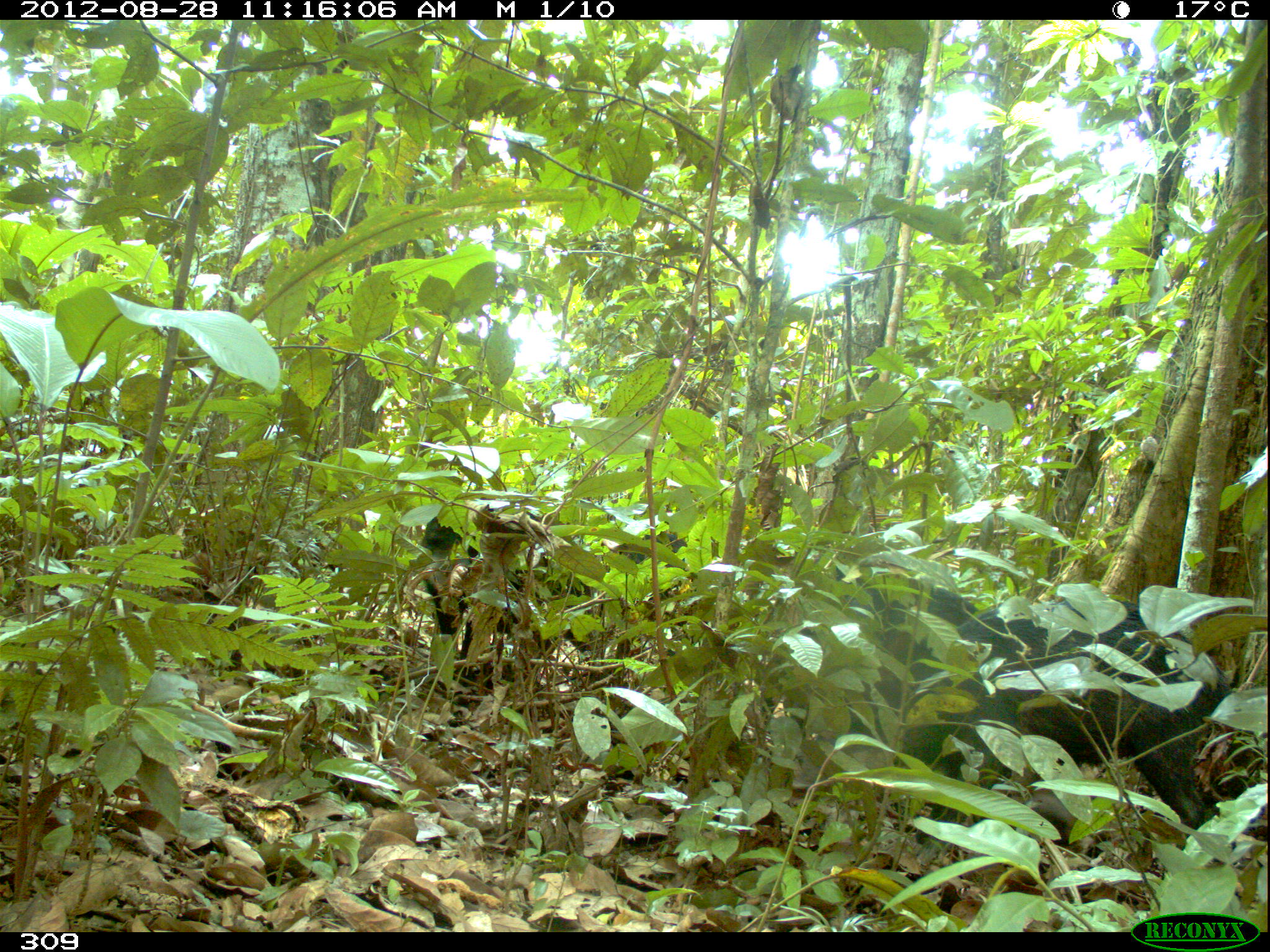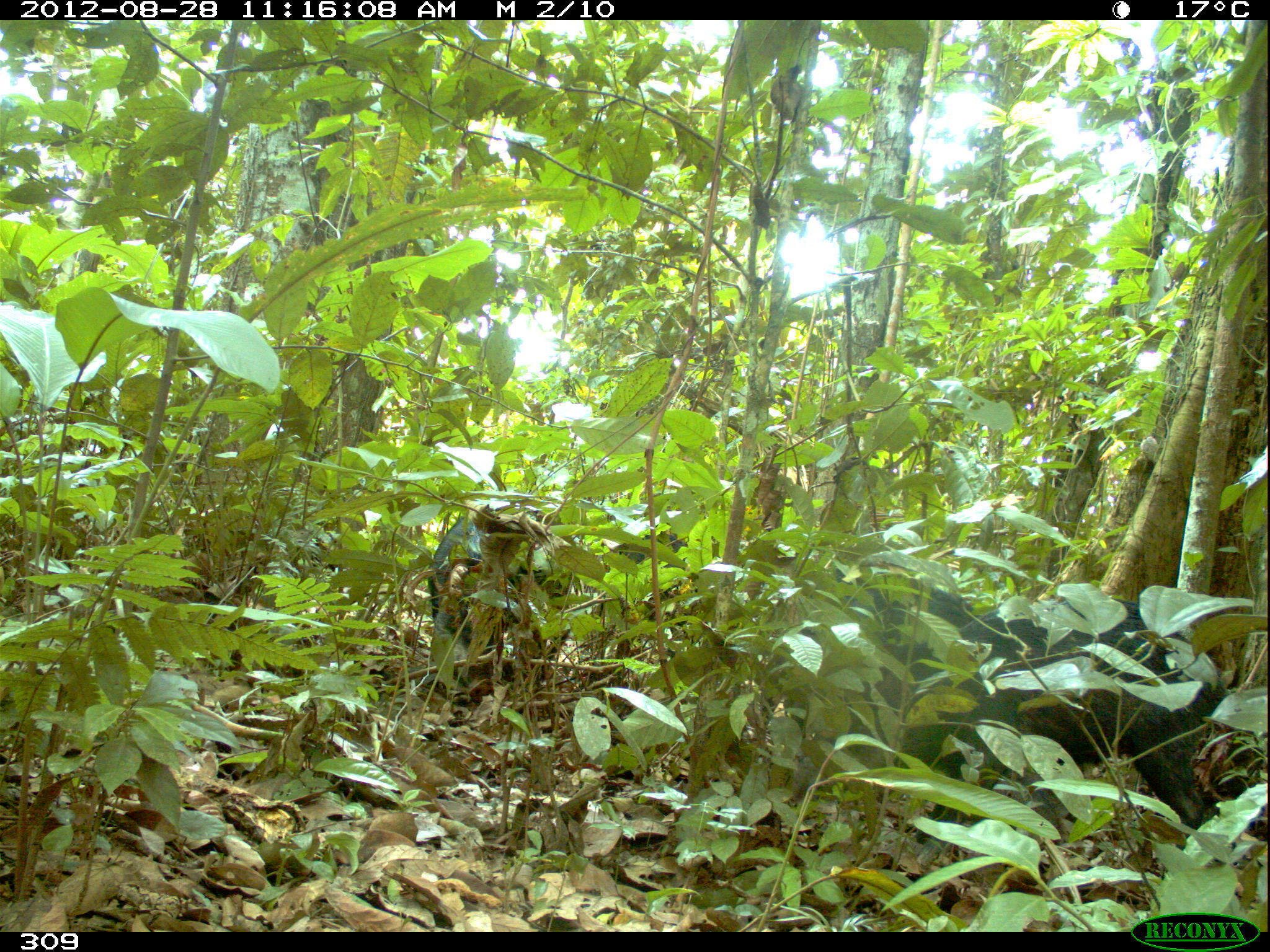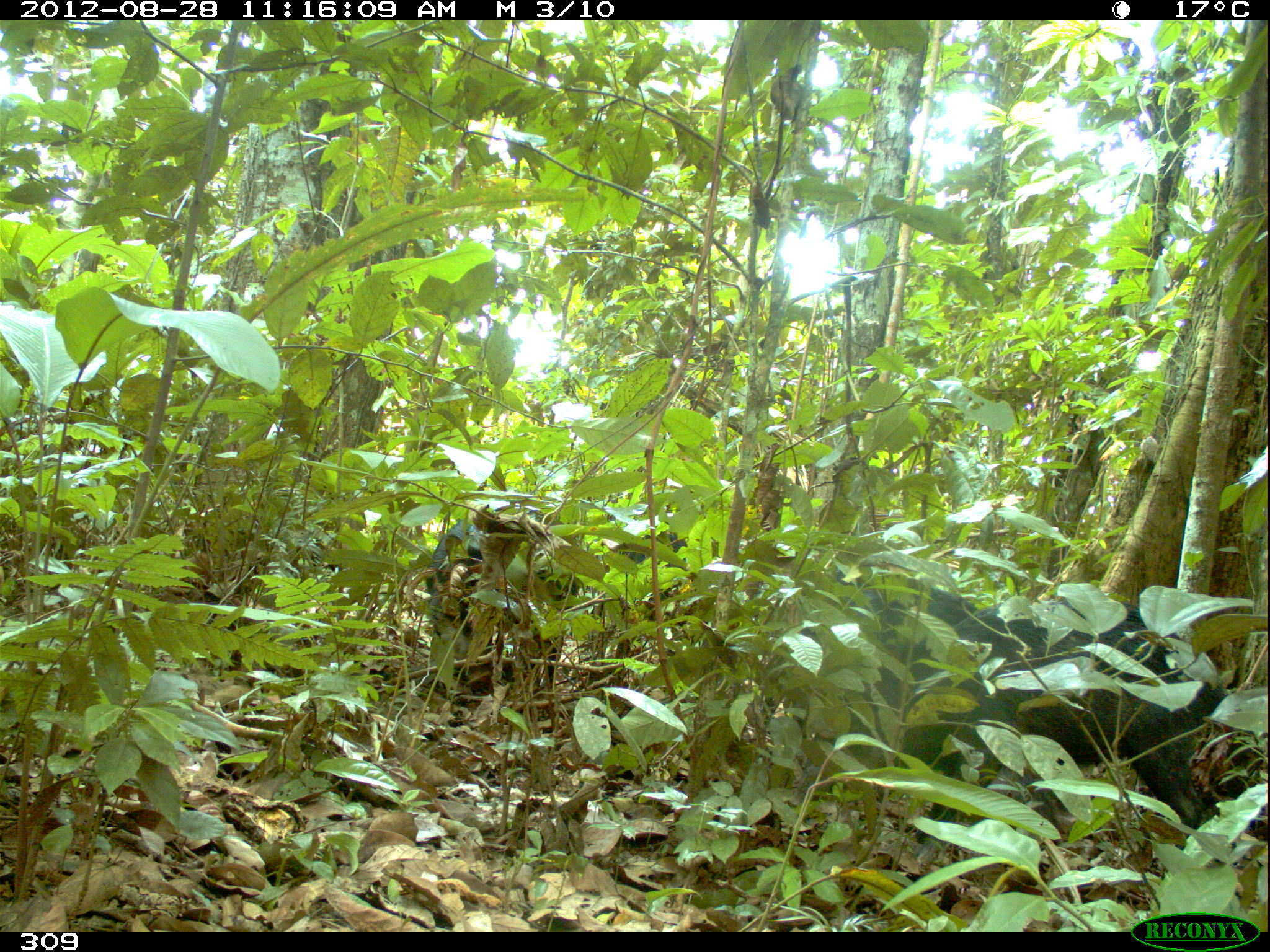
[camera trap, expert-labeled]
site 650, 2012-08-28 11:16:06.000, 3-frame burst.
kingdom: Animalia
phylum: Chordata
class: Mammalia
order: Artiodactyla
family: Tayassuidae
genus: Tayassu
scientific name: Tayassu pecari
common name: white-lipped peccary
Tayassu pecari (white-lipped peccary).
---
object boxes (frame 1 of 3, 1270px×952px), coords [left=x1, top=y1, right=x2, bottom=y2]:
tayassu pecari: [left=916, top=598, right=1234, bottom=866]; [left=764, top=580, right=982, bottom=743]; [left=418, top=498, right=601, bottom=689]; [left=595, top=529, right=723, bottom=617]; [left=848, top=578, right=865, bottom=586]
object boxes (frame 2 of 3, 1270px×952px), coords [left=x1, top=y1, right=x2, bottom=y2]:
tayassu pecari: [left=900, top=596, right=1223, bottom=832]; [left=782, top=563, right=982, bottom=741]; [left=428, top=505, right=596, bottom=697]; [left=595, top=532, right=702, bottom=673]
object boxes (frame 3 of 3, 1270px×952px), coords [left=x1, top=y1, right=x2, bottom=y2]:
tayassu pecari: [left=900, top=595, right=1228, bottom=845]; [left=425, top=503, right=602, bottom=686]; [left=789, top=565, right=983, bottom=729]; [left=596, top=532, right=691, bottom=682]